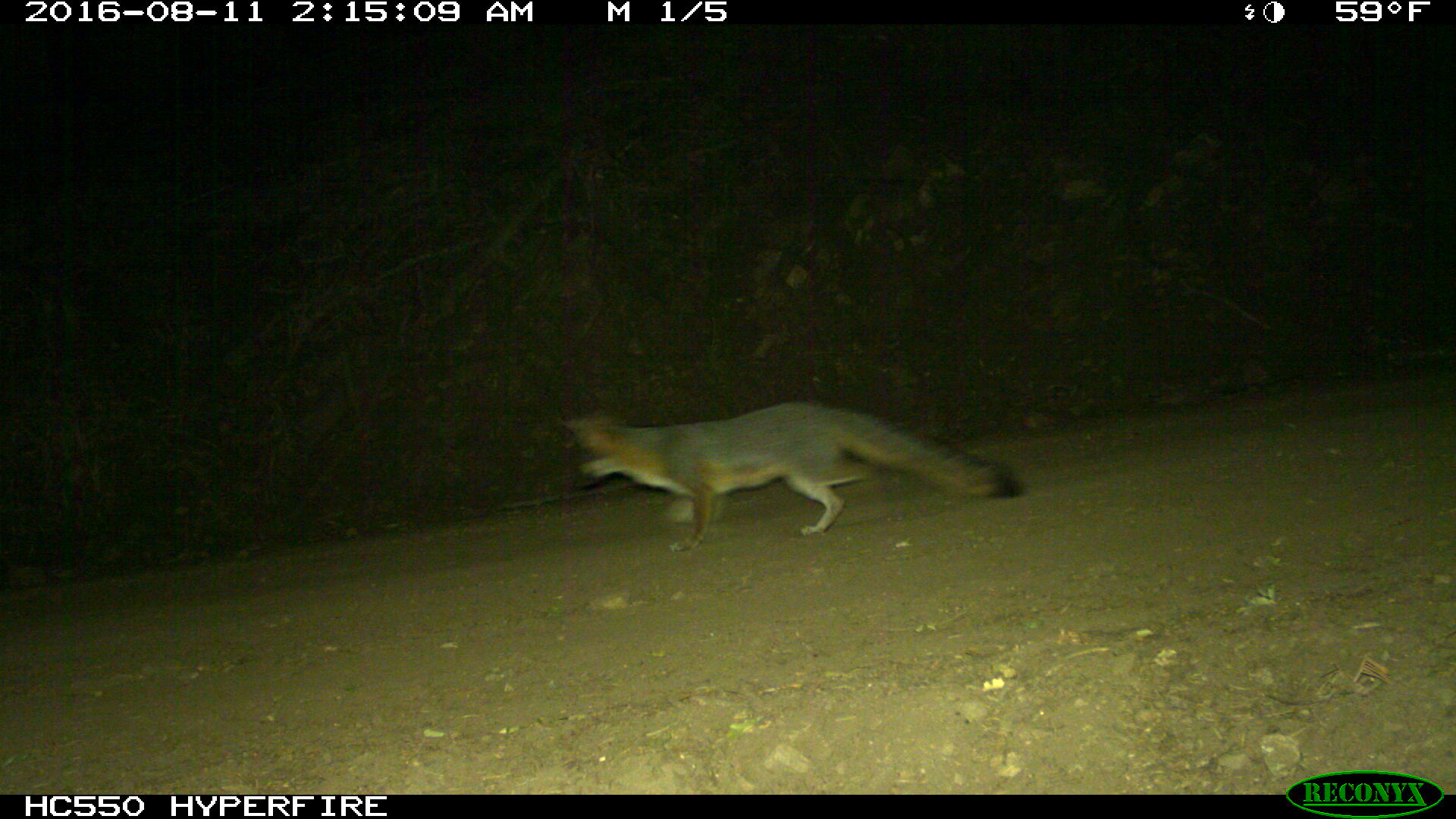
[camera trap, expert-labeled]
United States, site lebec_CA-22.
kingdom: Animalia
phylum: Chordata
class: Mammalia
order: Carnivora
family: Canidae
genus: Urocyon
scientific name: Urocyon cinereoargenteus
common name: gray fox